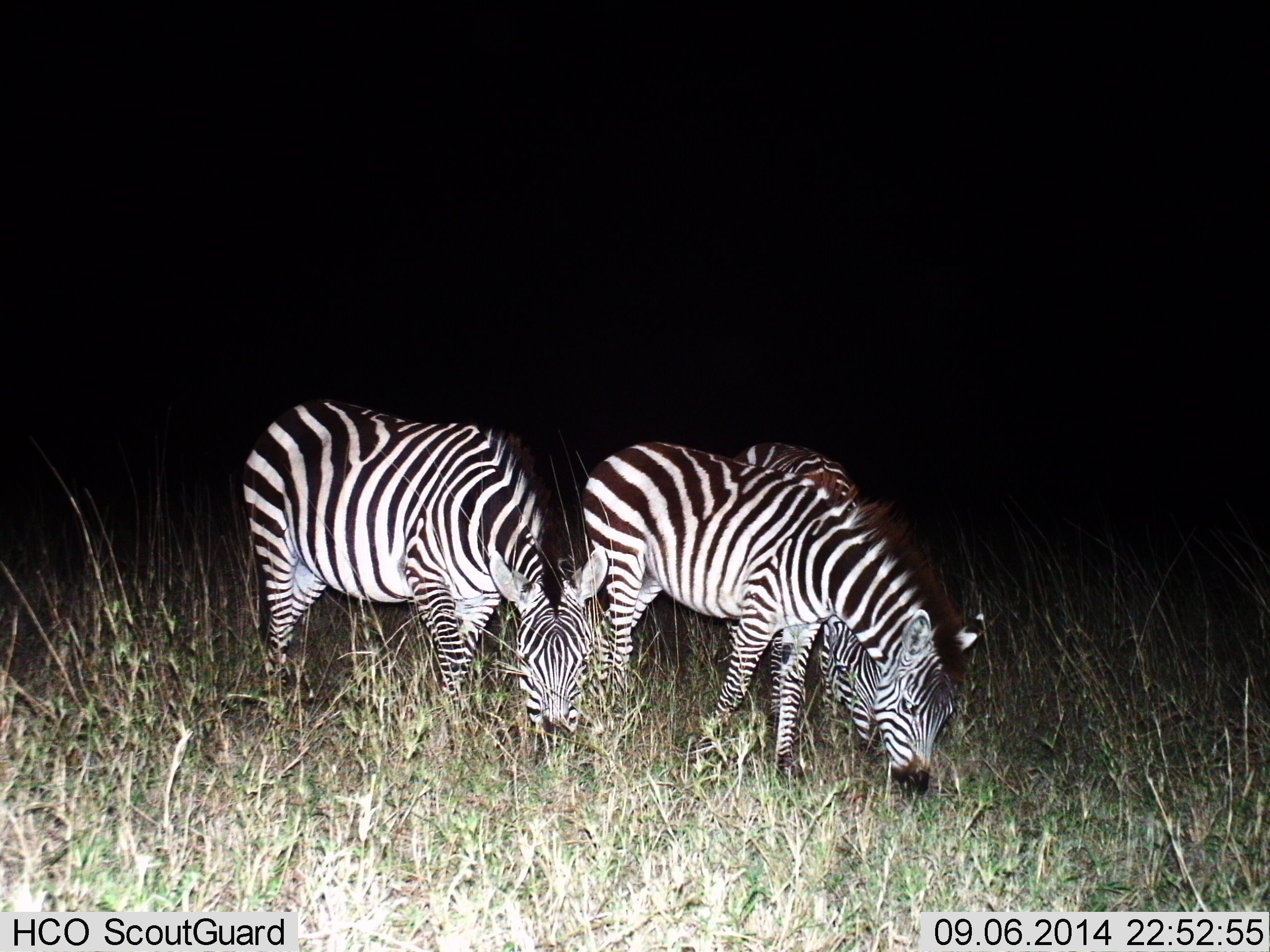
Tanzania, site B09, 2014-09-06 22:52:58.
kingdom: Animalia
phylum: Chordata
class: Mammalia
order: Perissodactyla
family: Equidae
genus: Equus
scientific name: Equus quagga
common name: plains zebra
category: zebra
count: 3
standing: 10%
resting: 0%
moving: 0%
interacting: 0%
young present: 0%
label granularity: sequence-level